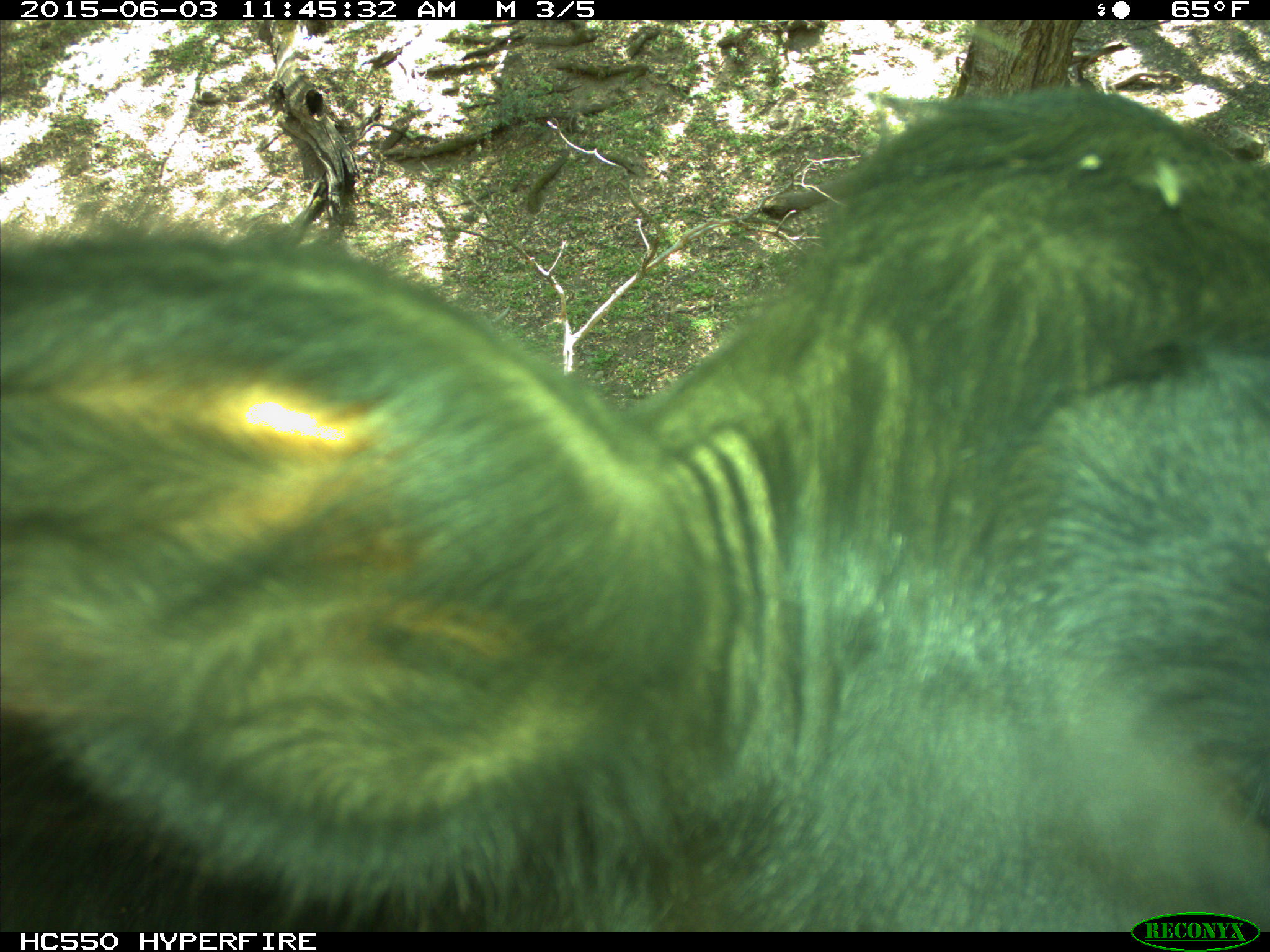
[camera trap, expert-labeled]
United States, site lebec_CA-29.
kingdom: Animalia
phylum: Chordata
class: Mammalia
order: Artiodactyla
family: Bovidae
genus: Bos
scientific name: Bos taurus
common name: domestic cow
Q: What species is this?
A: Bos taurus (domestic cow).